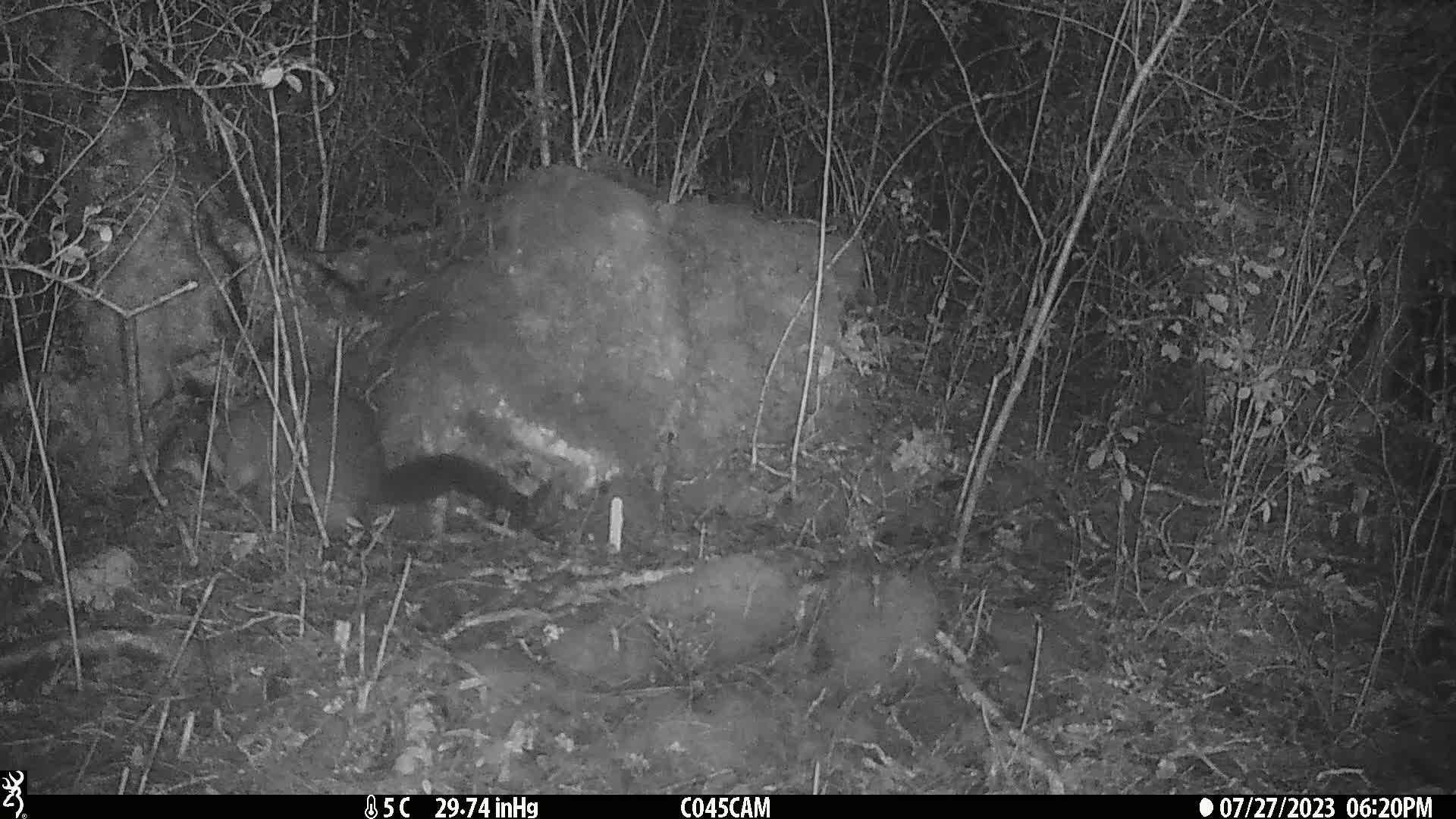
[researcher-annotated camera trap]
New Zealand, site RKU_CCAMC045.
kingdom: Animalia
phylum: Chordata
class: Mammalia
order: Diprotodontia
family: Phalangeridae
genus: Trichosurus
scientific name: Trichosurus vulpecula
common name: common brushtail possum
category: possum